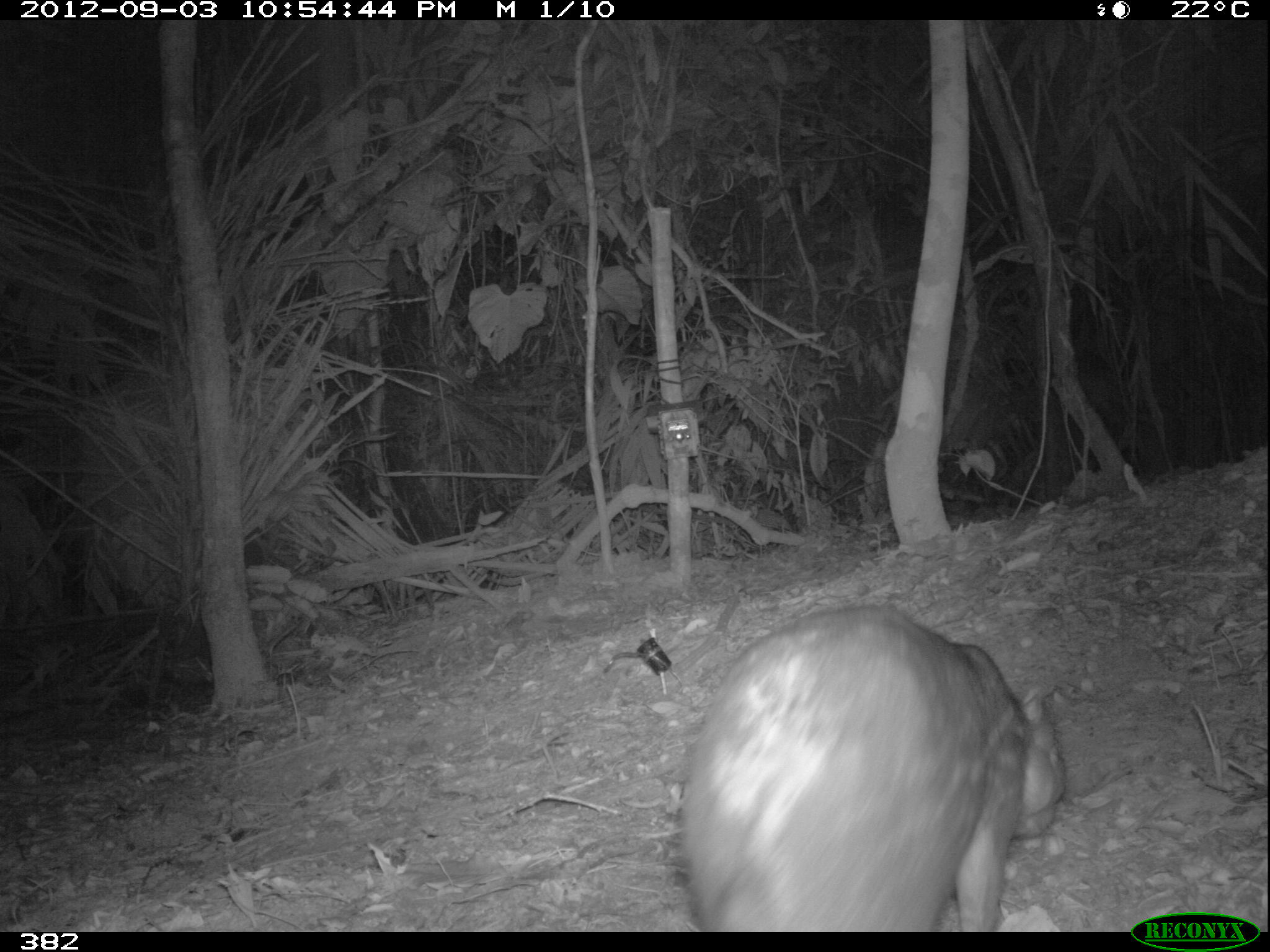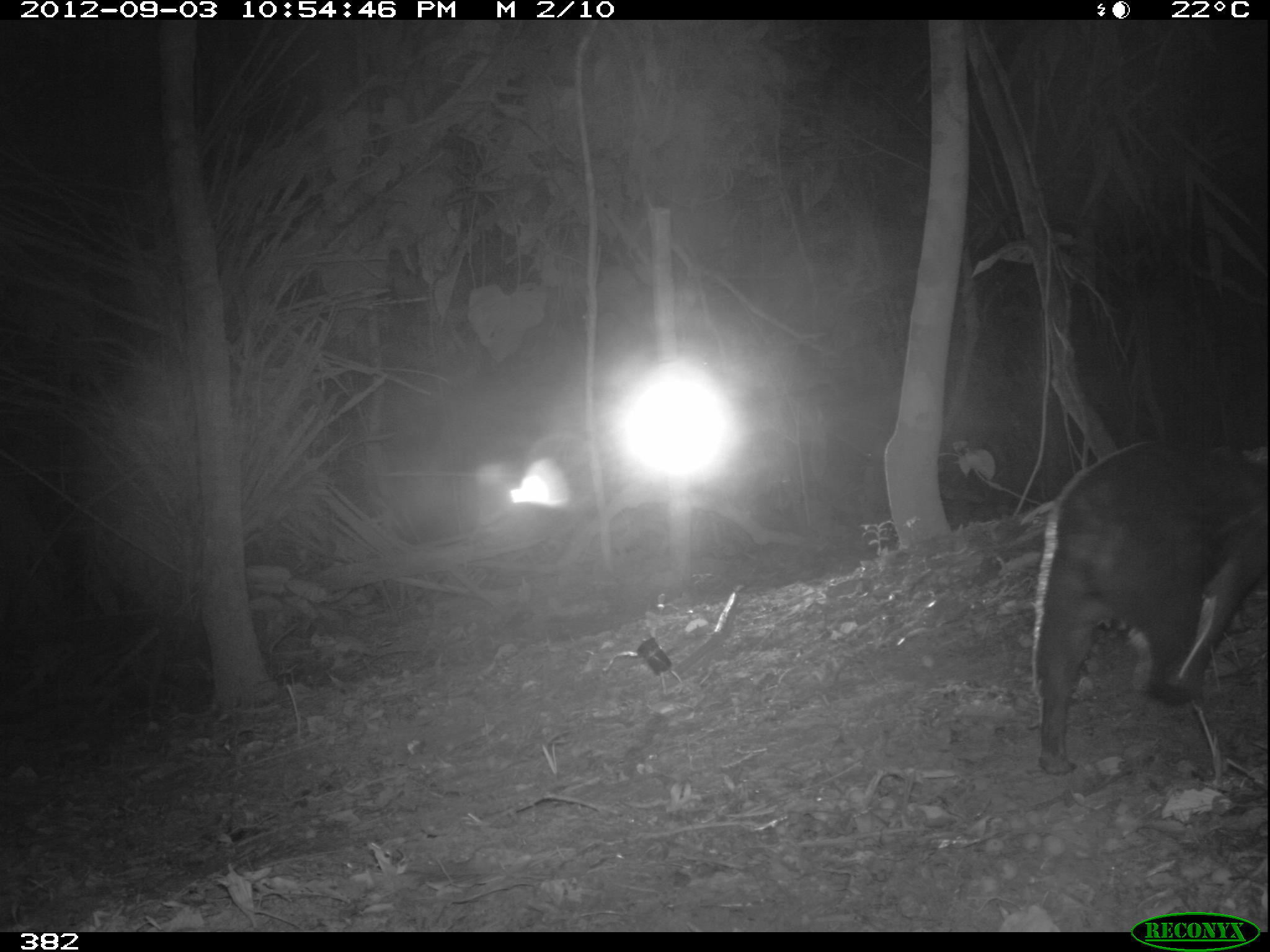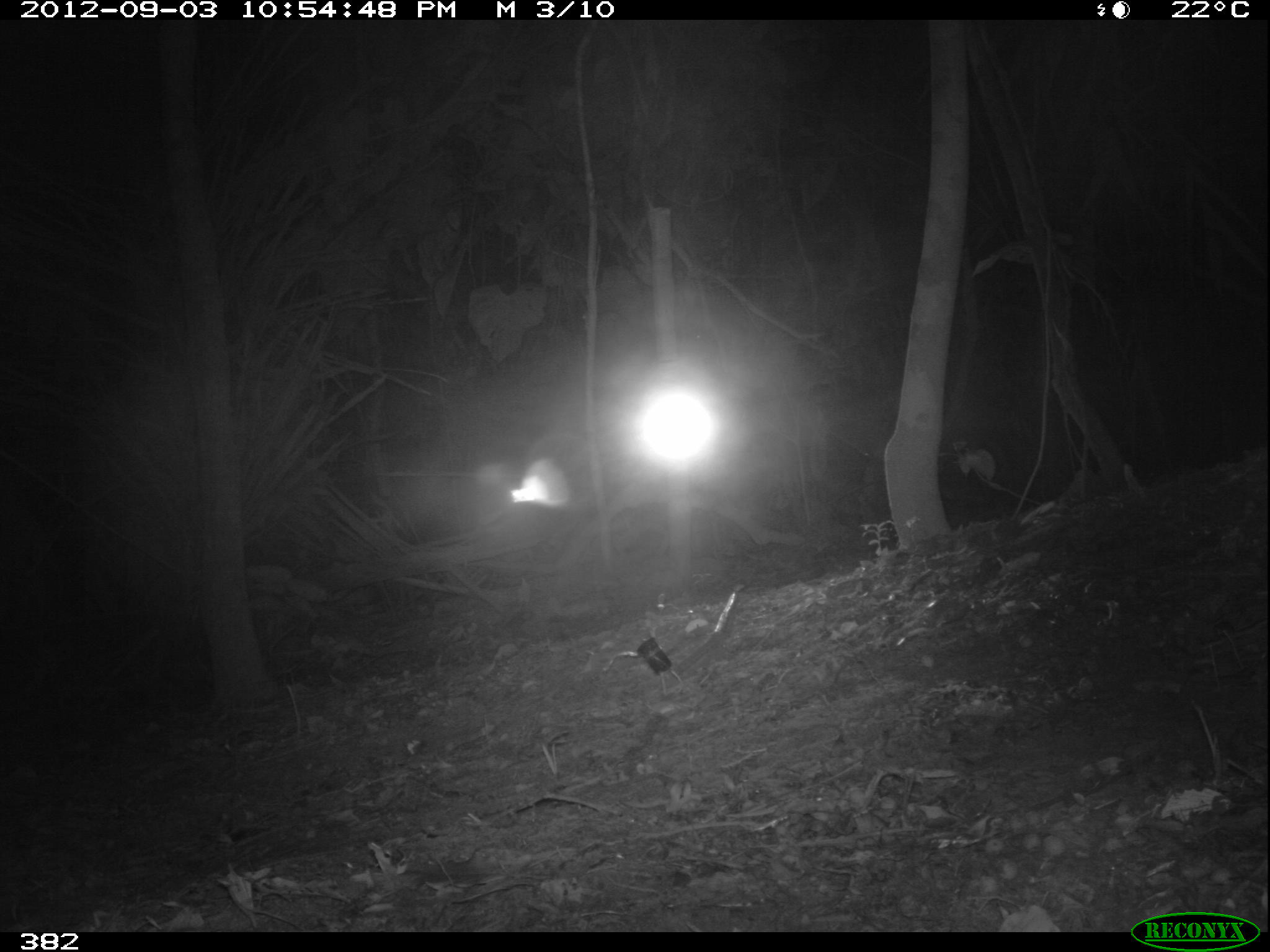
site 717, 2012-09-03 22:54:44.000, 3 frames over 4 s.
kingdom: Animalia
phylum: Chordata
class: Mammalia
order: Rodentia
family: Cuniculidae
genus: Cuniculus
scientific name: Cuniculus paca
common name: spotted paca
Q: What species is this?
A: Cuniculus paca (spotted paca).